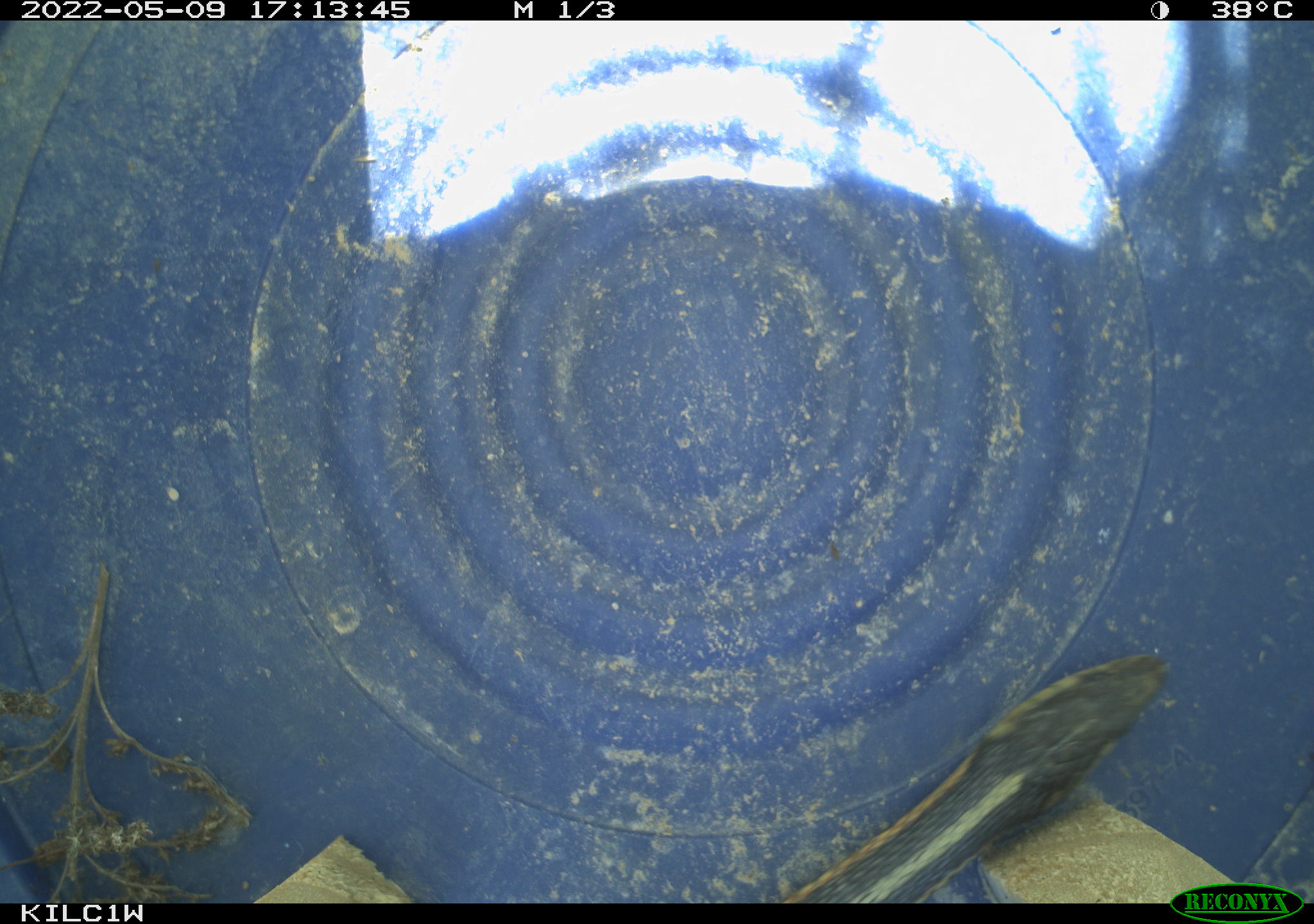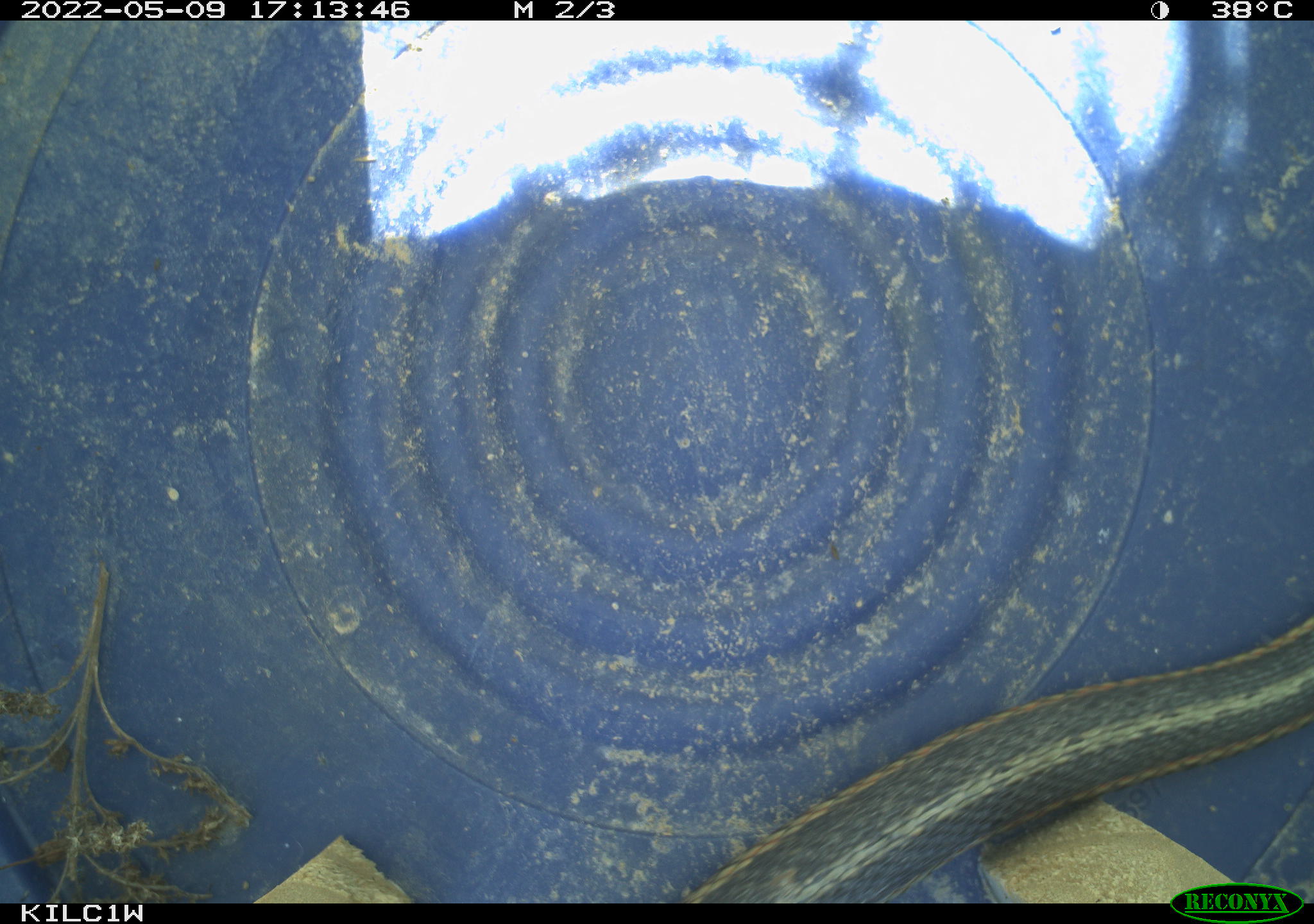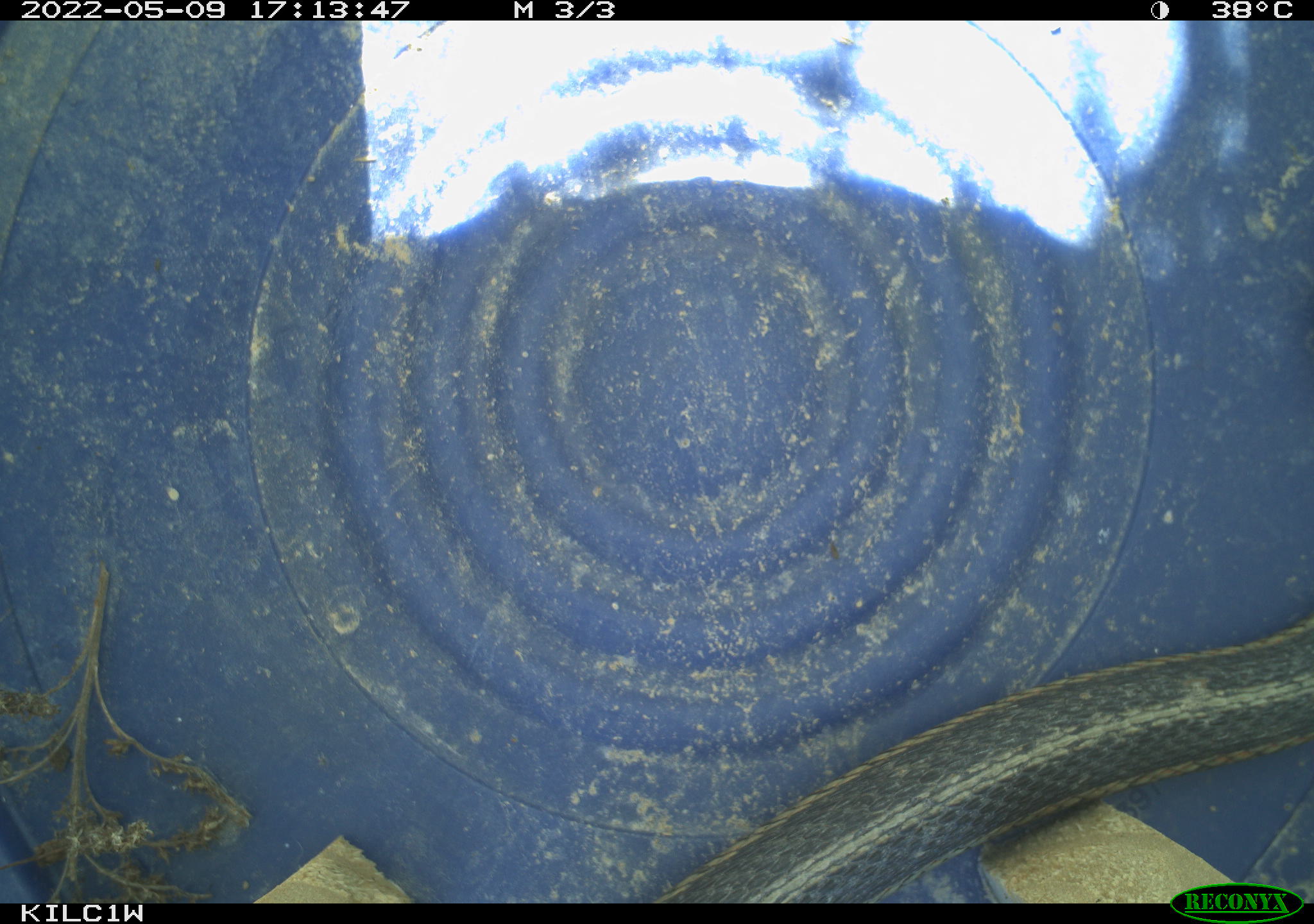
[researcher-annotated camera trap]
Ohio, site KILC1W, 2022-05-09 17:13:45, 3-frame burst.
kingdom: Animalia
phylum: Chordata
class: Reptilia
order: Squamata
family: Colubridae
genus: Thamnophis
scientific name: Thamnophis sirtalis sirtalis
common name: eastern gartersnake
Eastern gartersnake (Thamnophis sirtalis sirtalis).